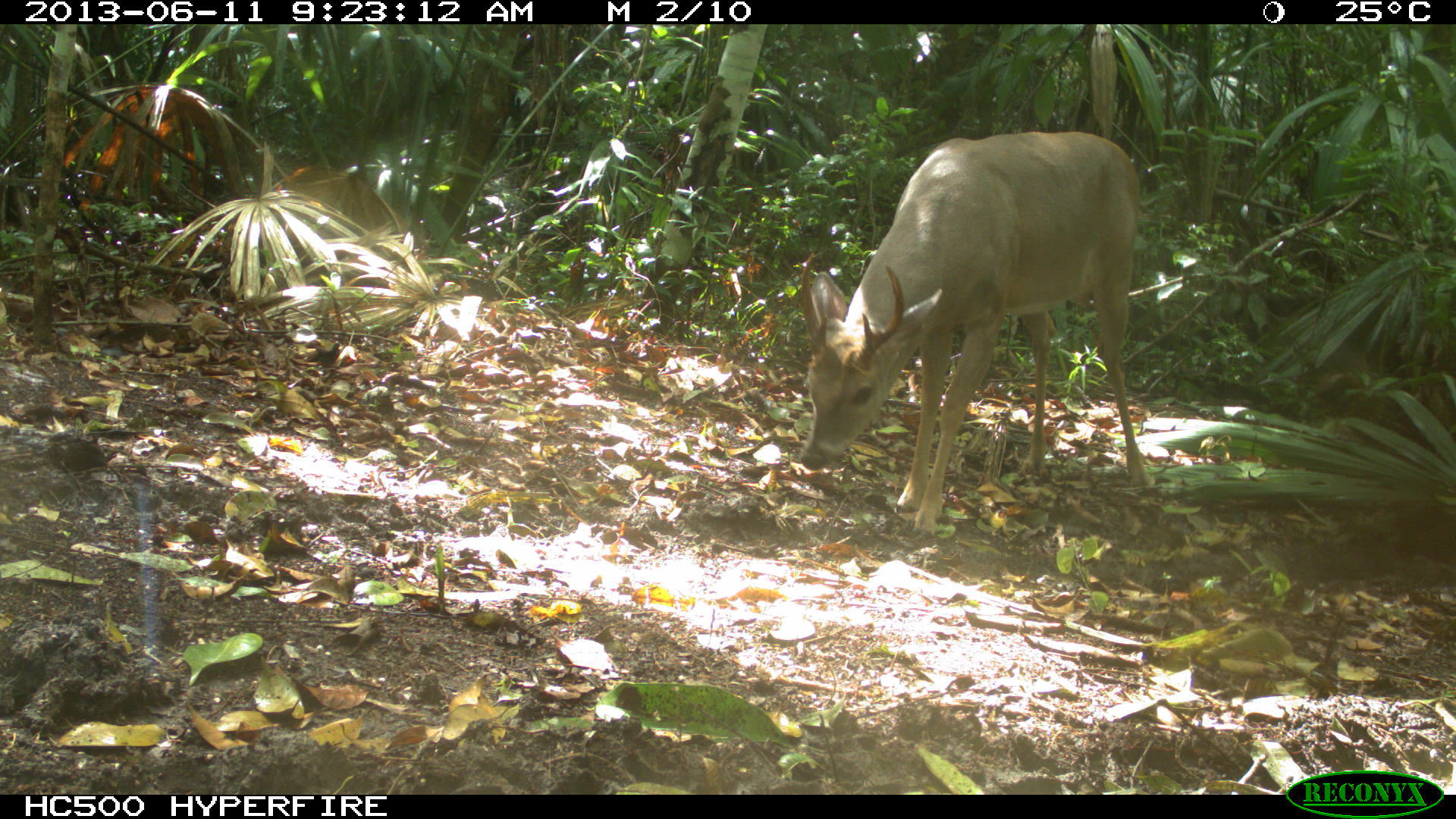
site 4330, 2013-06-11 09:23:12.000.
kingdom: Animalia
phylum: Chordata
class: Mammalia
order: Artiodactyla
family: Cervidae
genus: Odocoileus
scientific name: Odocoileus virginianus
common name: white-tailed deer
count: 1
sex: male